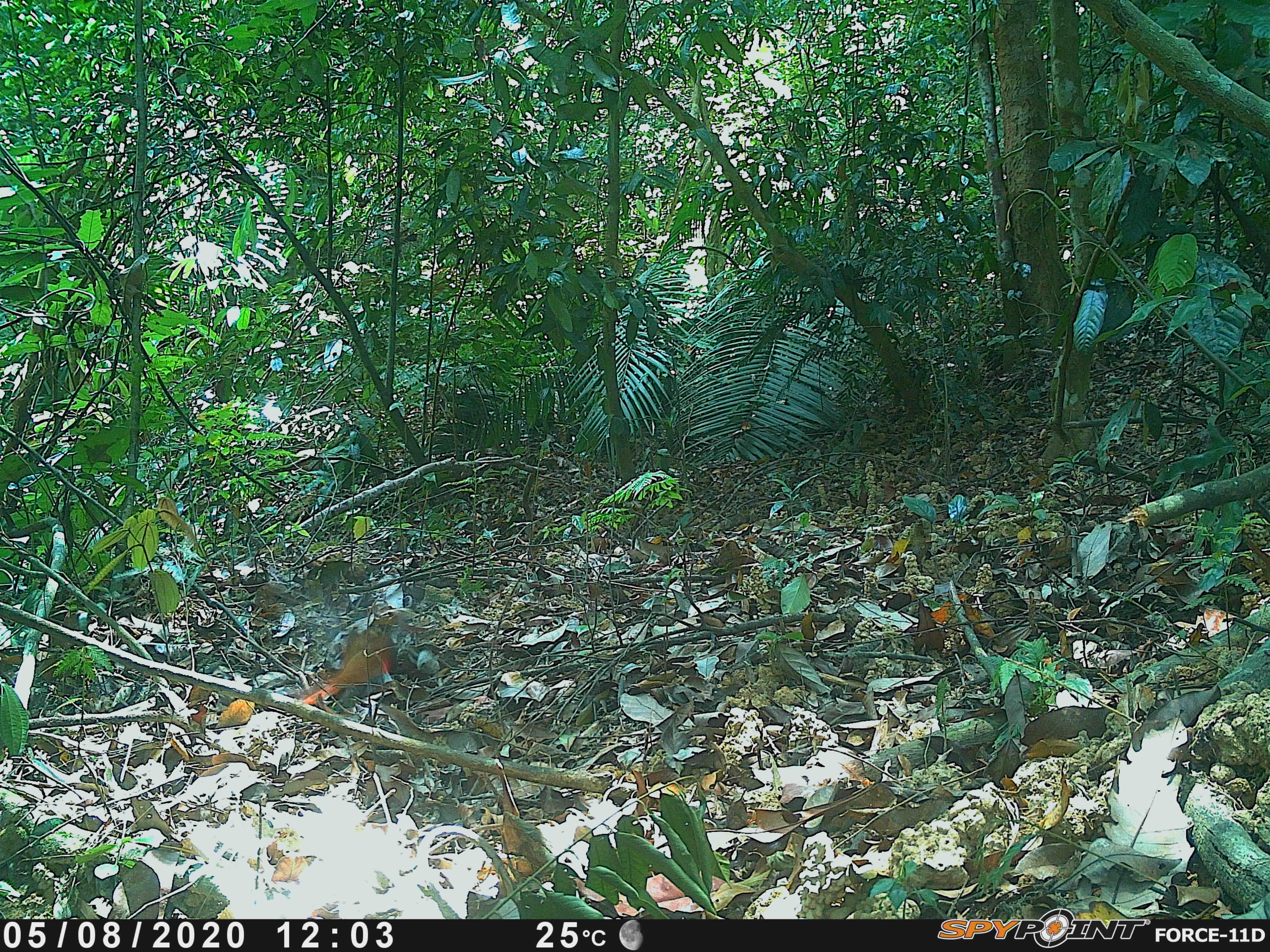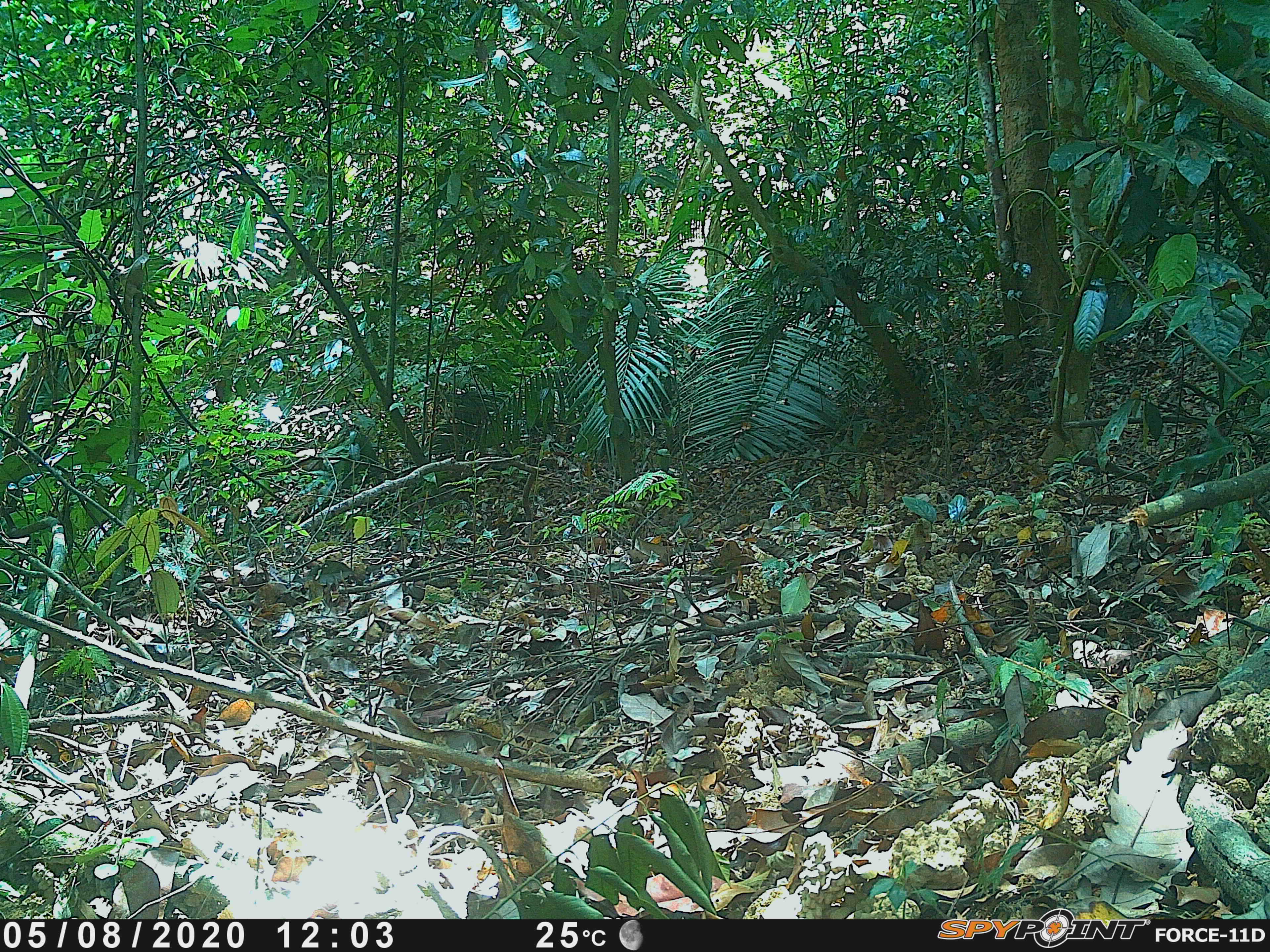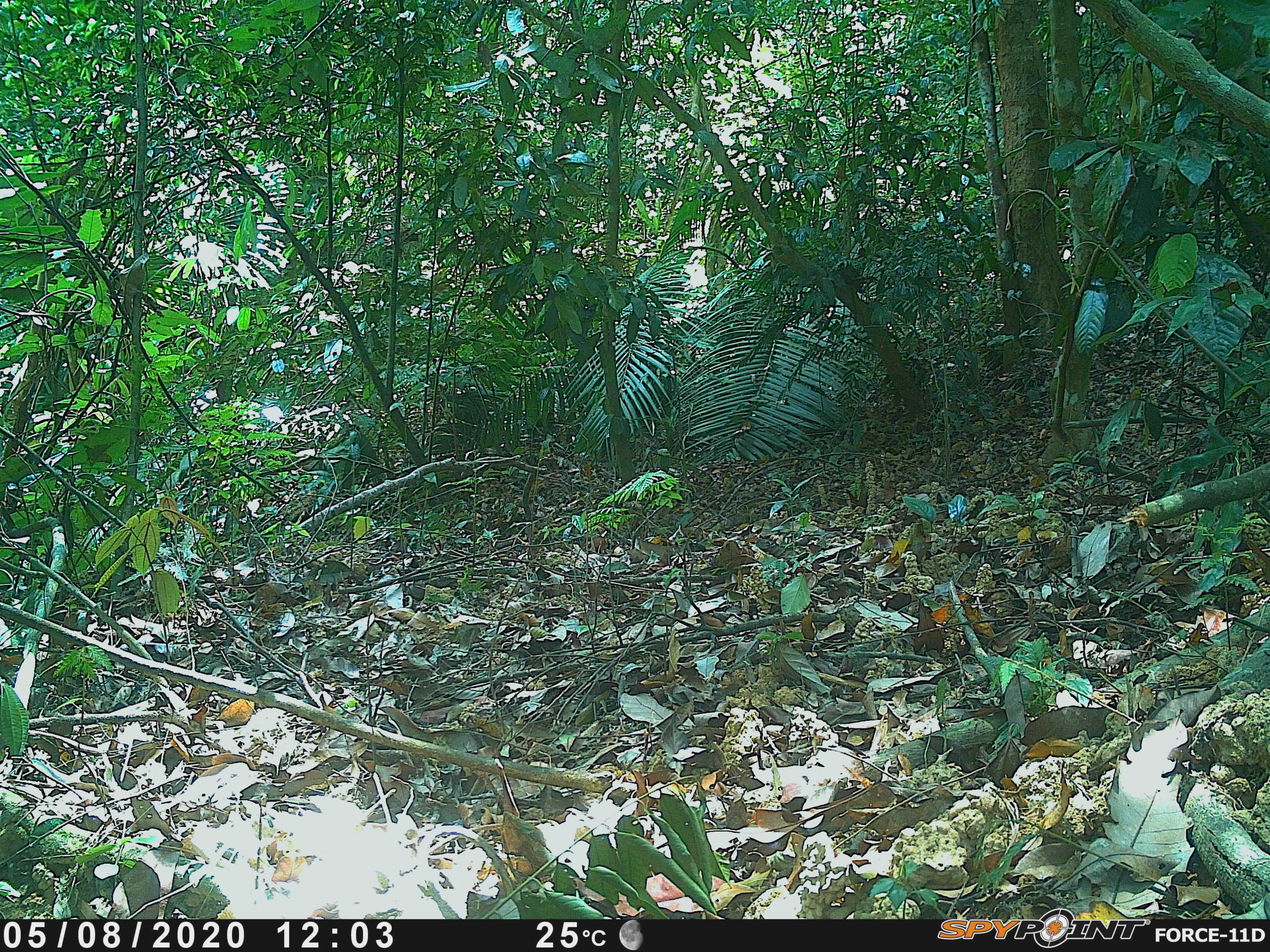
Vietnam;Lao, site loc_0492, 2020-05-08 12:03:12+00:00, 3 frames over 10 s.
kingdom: Animalia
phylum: Chordata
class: Aves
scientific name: Aves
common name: bird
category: unidentified bird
Unidentified bird (bird) (Aves). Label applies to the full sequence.